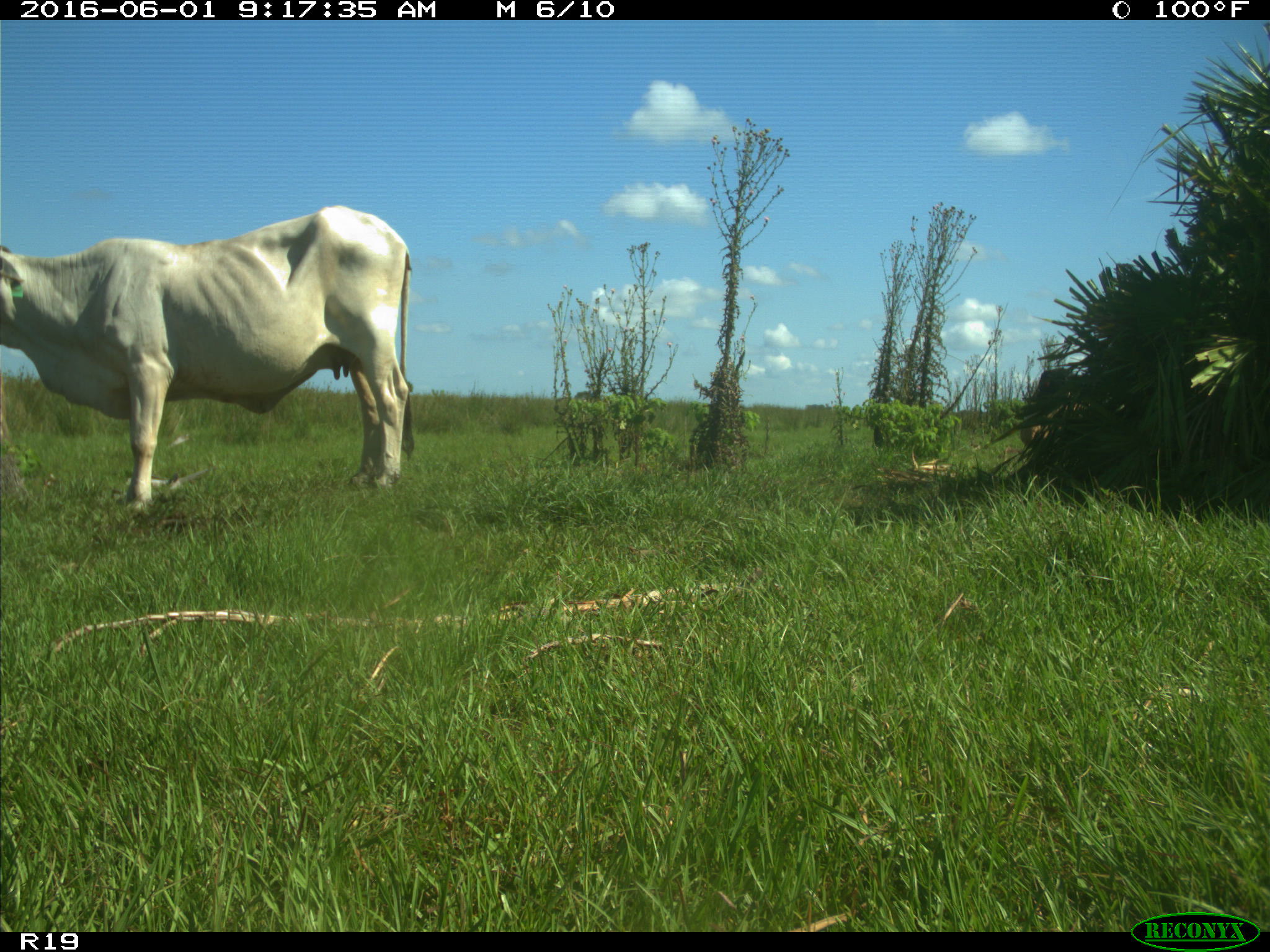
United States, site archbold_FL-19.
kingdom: Animalia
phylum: Chordata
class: Mammalia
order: Artiodactyla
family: Bovidae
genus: Bos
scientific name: Bos taurus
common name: domestic cow